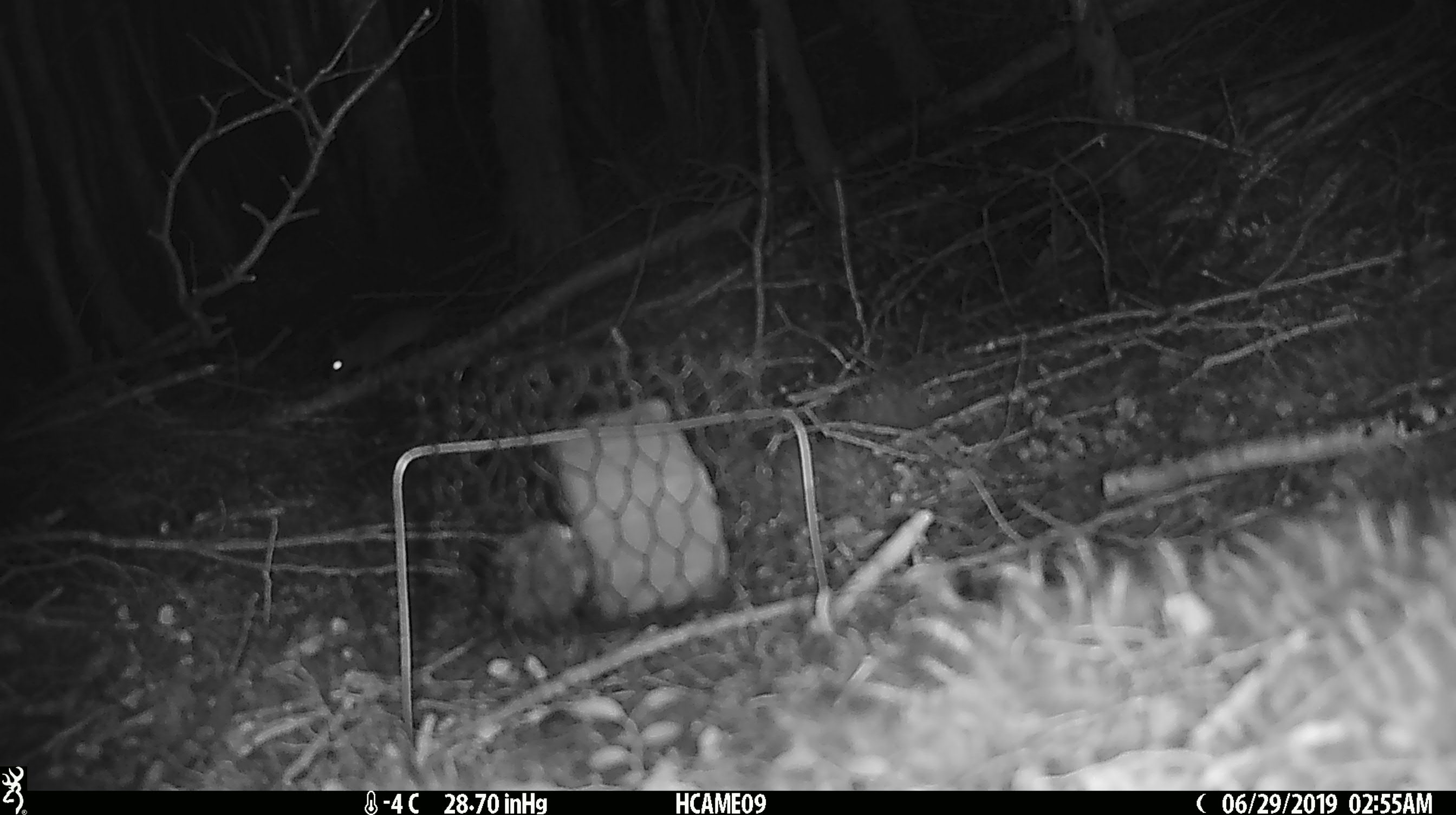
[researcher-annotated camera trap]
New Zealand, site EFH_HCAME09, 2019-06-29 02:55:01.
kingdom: Animalia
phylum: Chordata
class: Mammalia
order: Rodentia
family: Muridae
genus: Mus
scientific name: Mus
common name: mouse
Mouse (Mus).